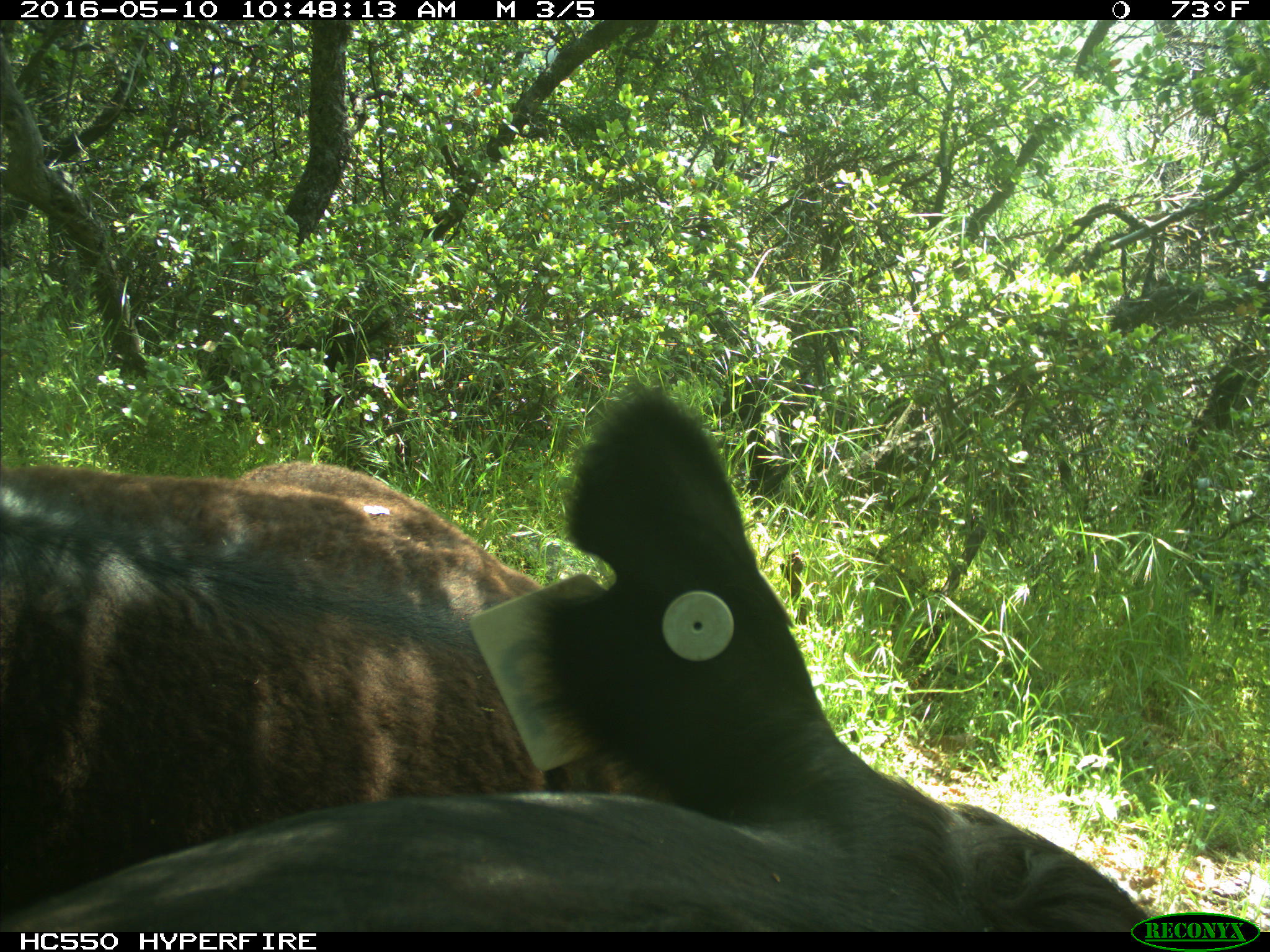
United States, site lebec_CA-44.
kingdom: Animalia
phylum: Chordata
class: Mammalia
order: Artiodactyla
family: Bovidae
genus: Bos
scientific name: Bos taurus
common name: domestic cow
Bos taurus (domestic cow).